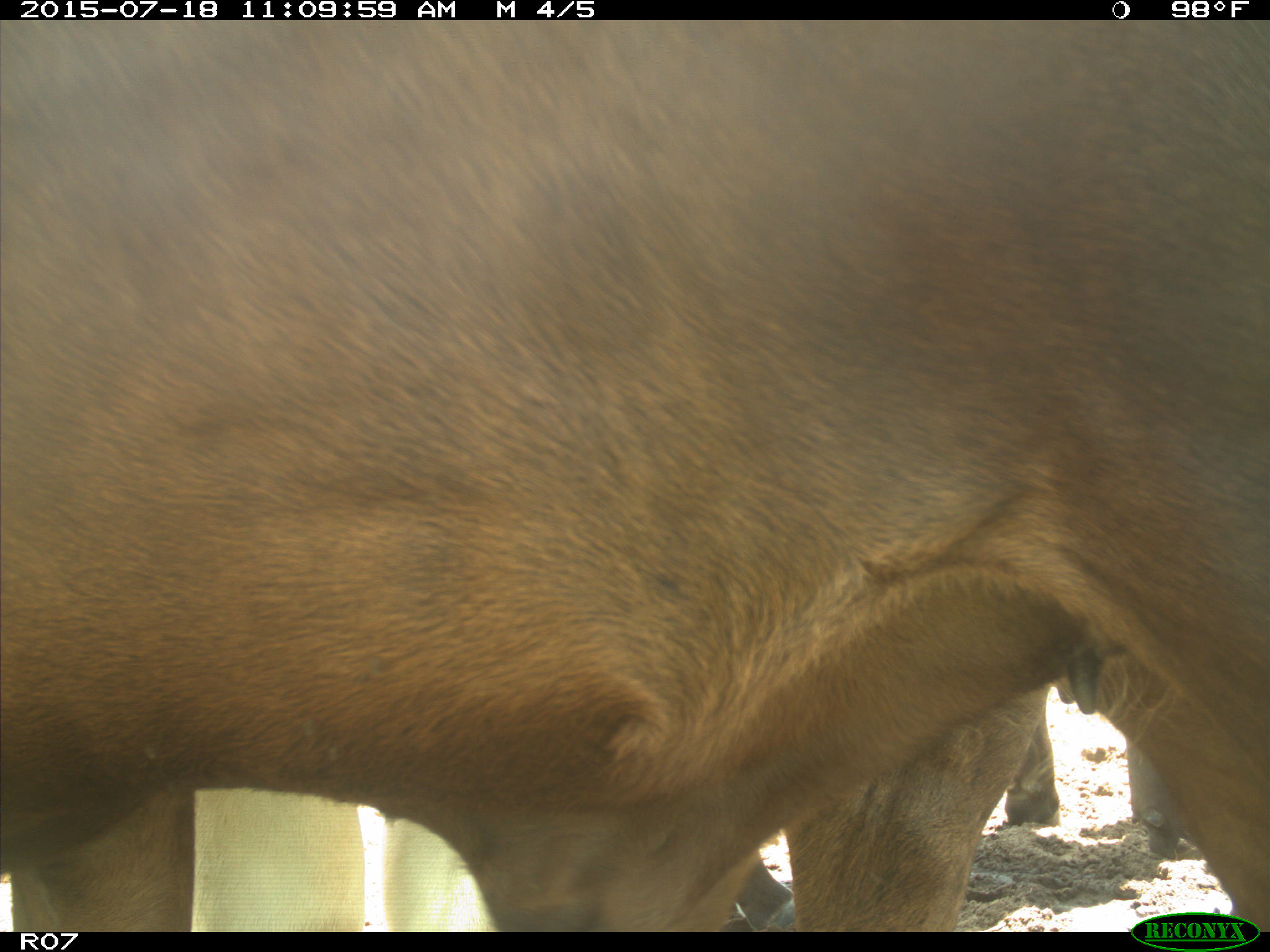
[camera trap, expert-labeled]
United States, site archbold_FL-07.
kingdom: Animalia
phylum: Chordata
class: Mammalia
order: Artiodactyla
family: Bovidae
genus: Bos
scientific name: Bos taurus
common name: domestic cow